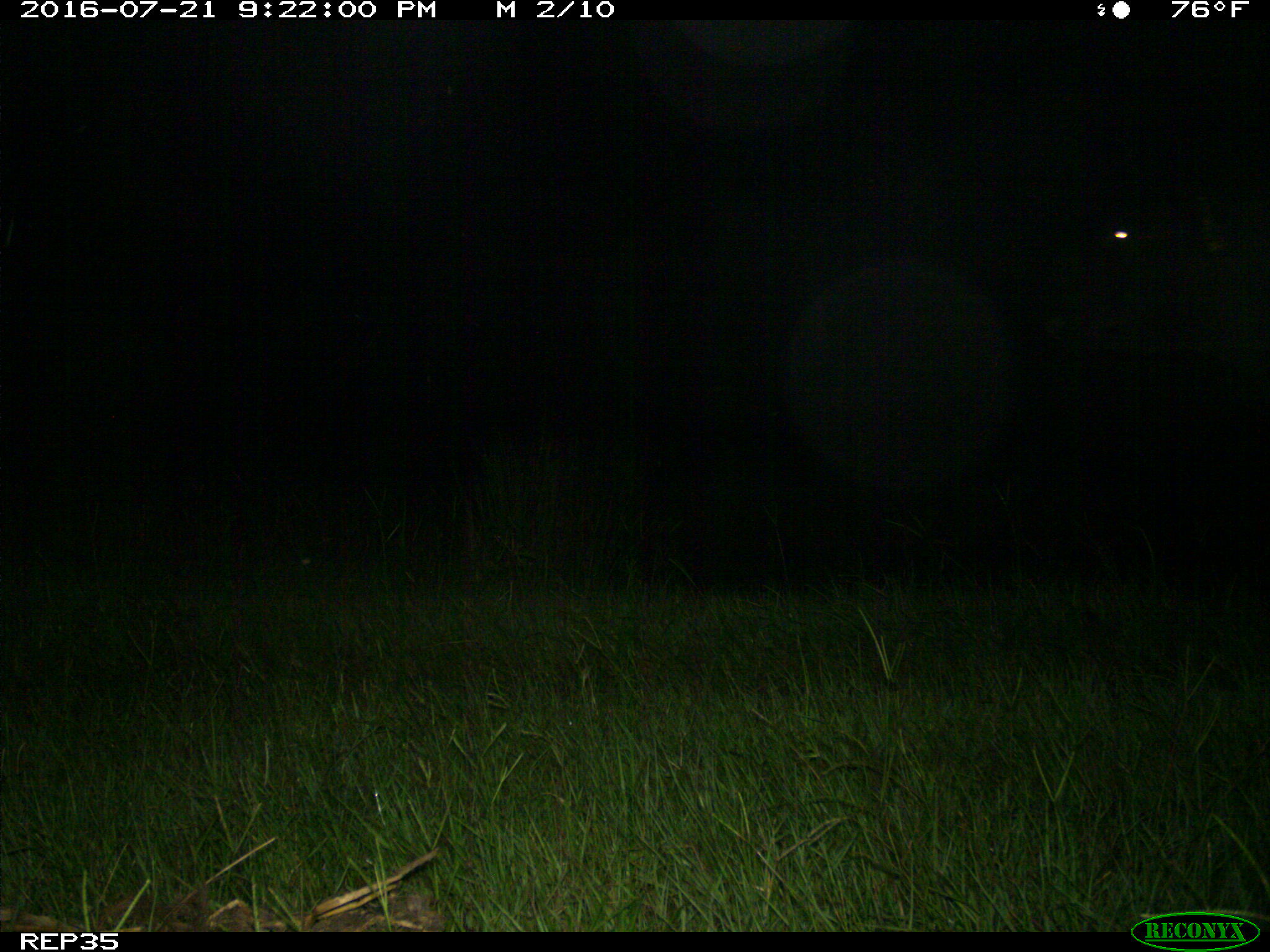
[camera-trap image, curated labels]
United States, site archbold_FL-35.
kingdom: Animalia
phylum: Chordata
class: Mammalia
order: Artiodactyla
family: Bovidae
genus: Bos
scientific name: Bos taurus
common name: domestic cow